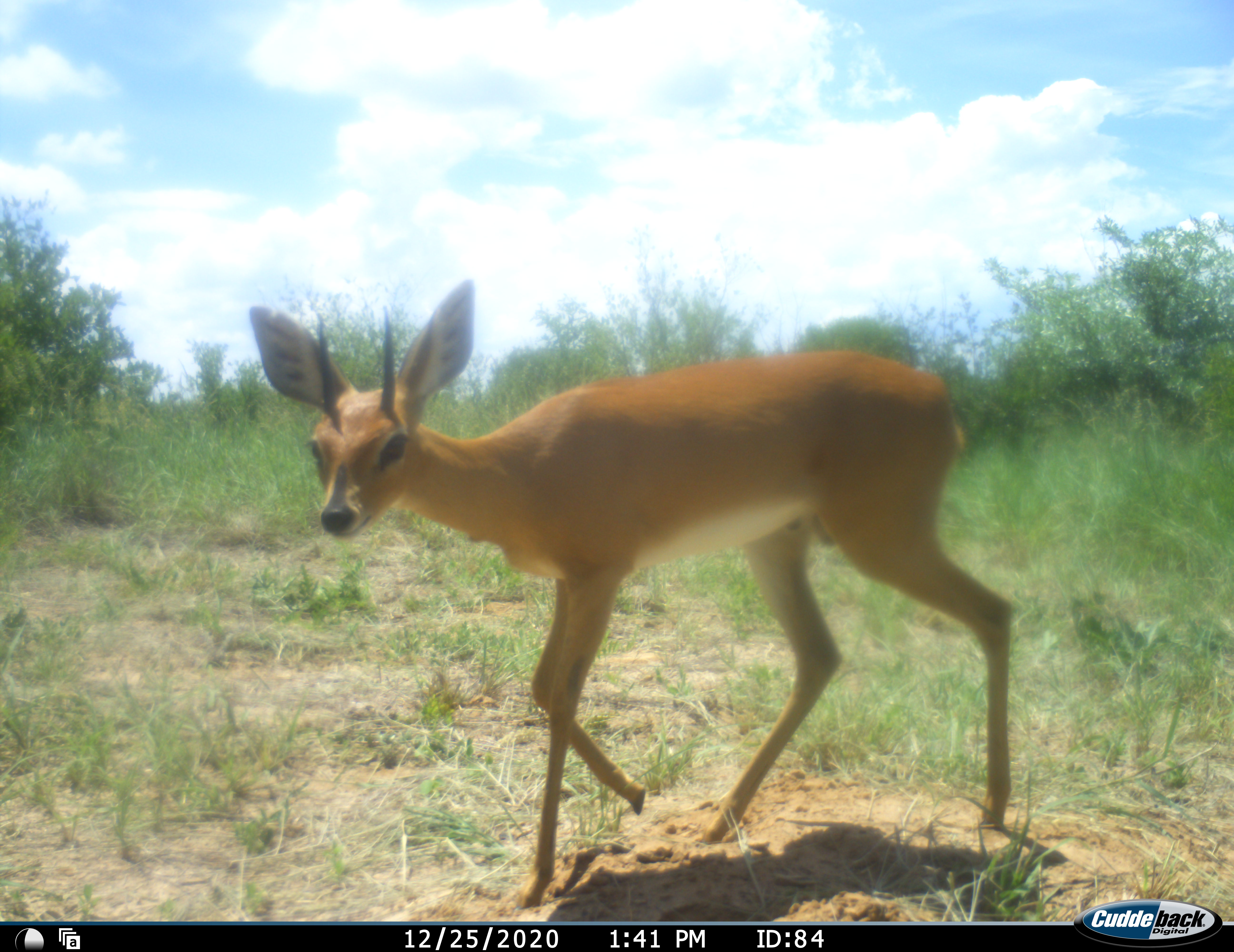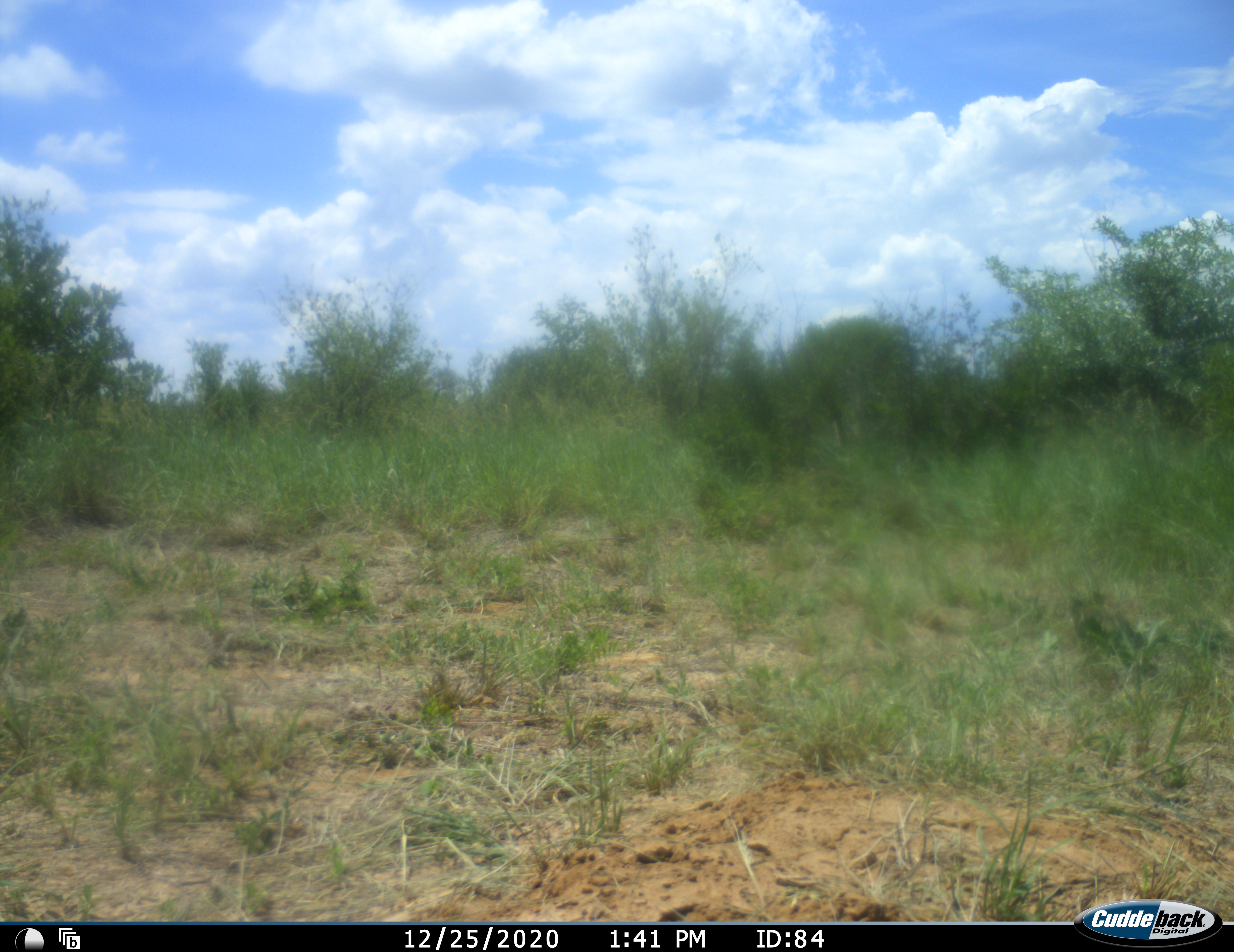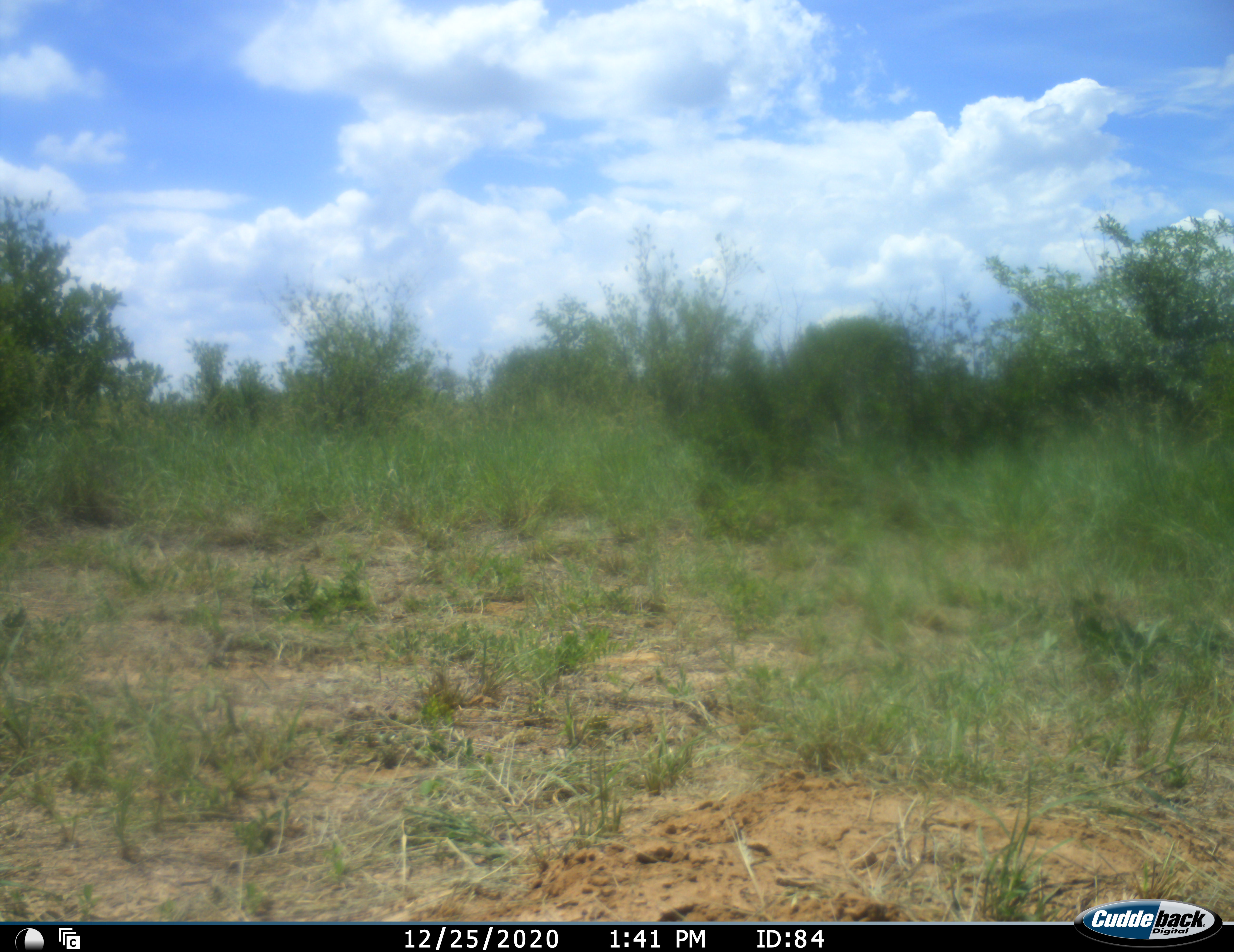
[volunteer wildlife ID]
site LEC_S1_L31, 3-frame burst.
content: unidentified animal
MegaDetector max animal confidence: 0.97